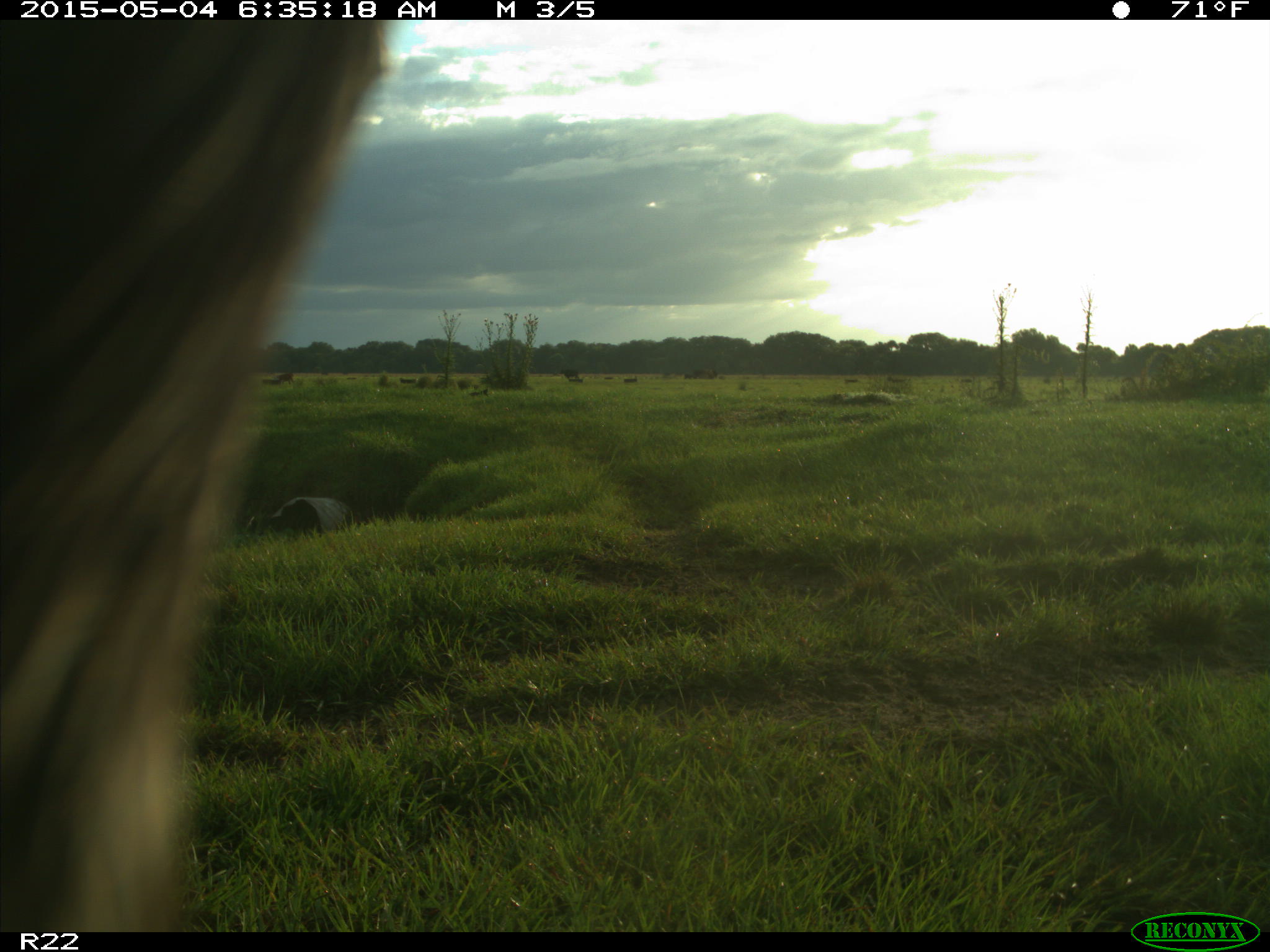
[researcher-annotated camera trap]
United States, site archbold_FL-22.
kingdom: Animalia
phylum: Chordata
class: Mammalia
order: Artiodactyla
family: Bovidae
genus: Bos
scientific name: Bos taurus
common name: domestic cow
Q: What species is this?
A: Bos taurus (domestic cow).